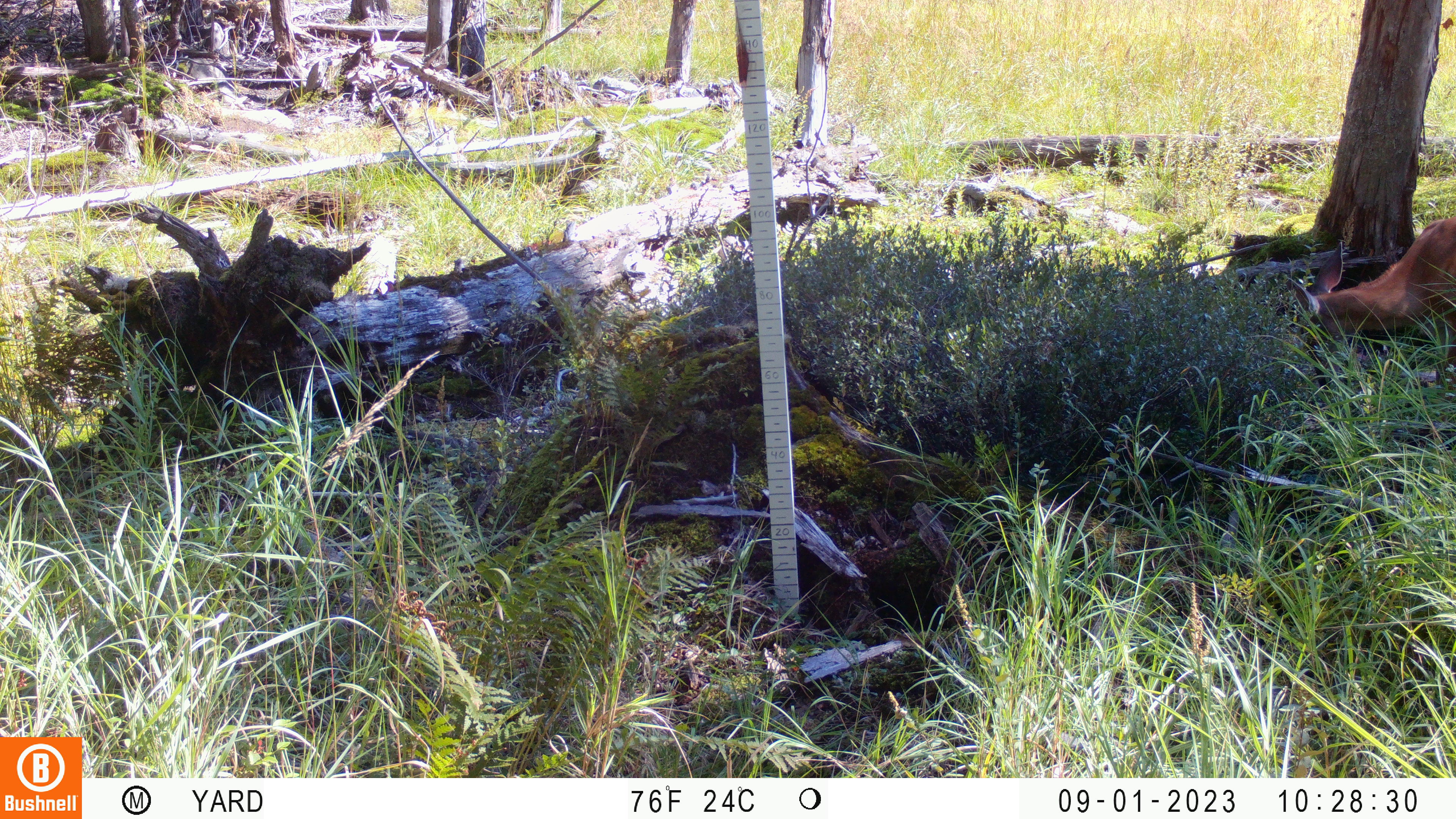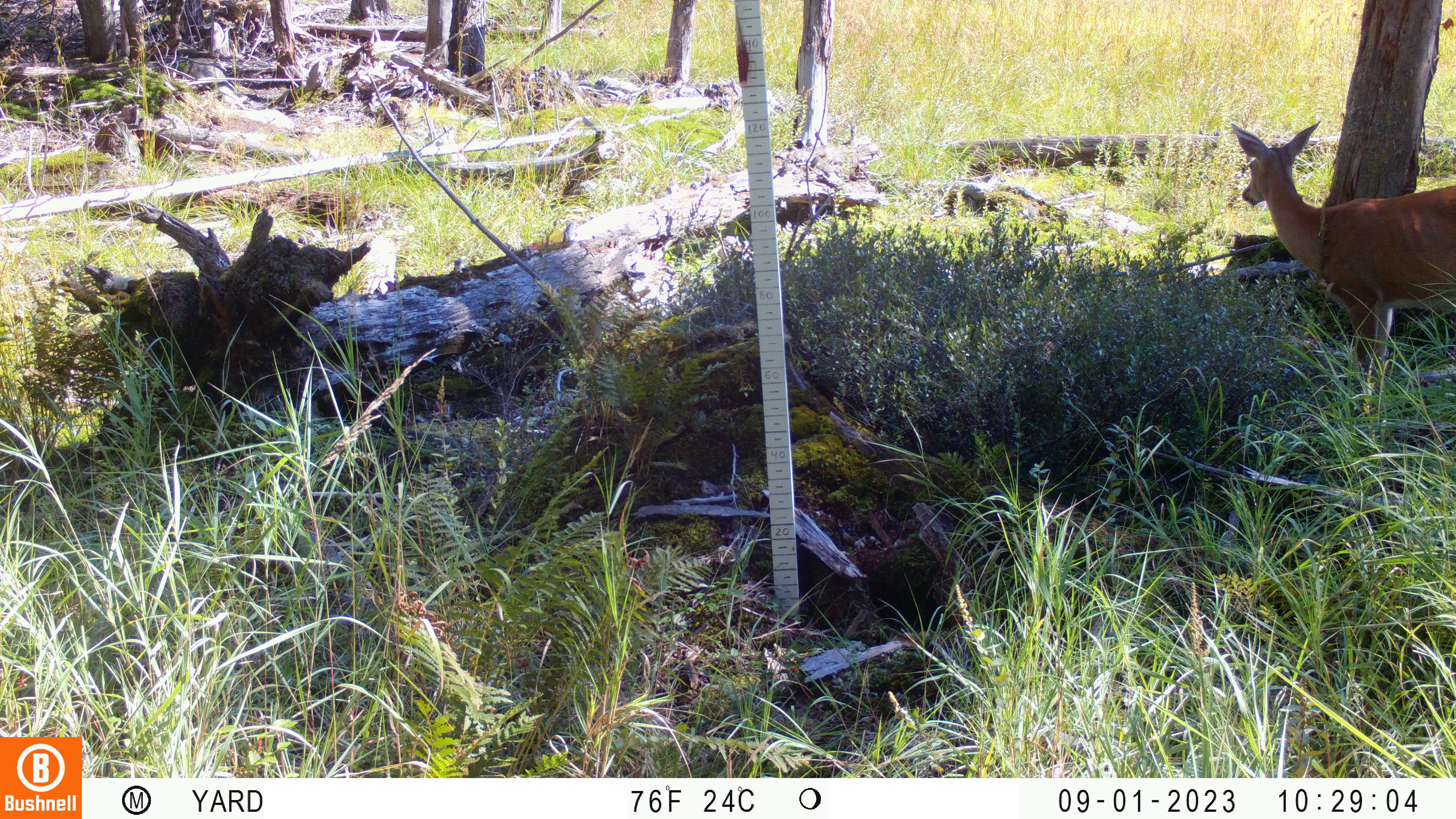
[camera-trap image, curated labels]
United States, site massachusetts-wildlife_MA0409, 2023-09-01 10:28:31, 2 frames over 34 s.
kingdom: Animalia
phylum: Chordata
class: Mammalia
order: Artiodactyla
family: Cervidae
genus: Odocoileus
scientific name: Odocoileus virginianus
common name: white-tailed deer